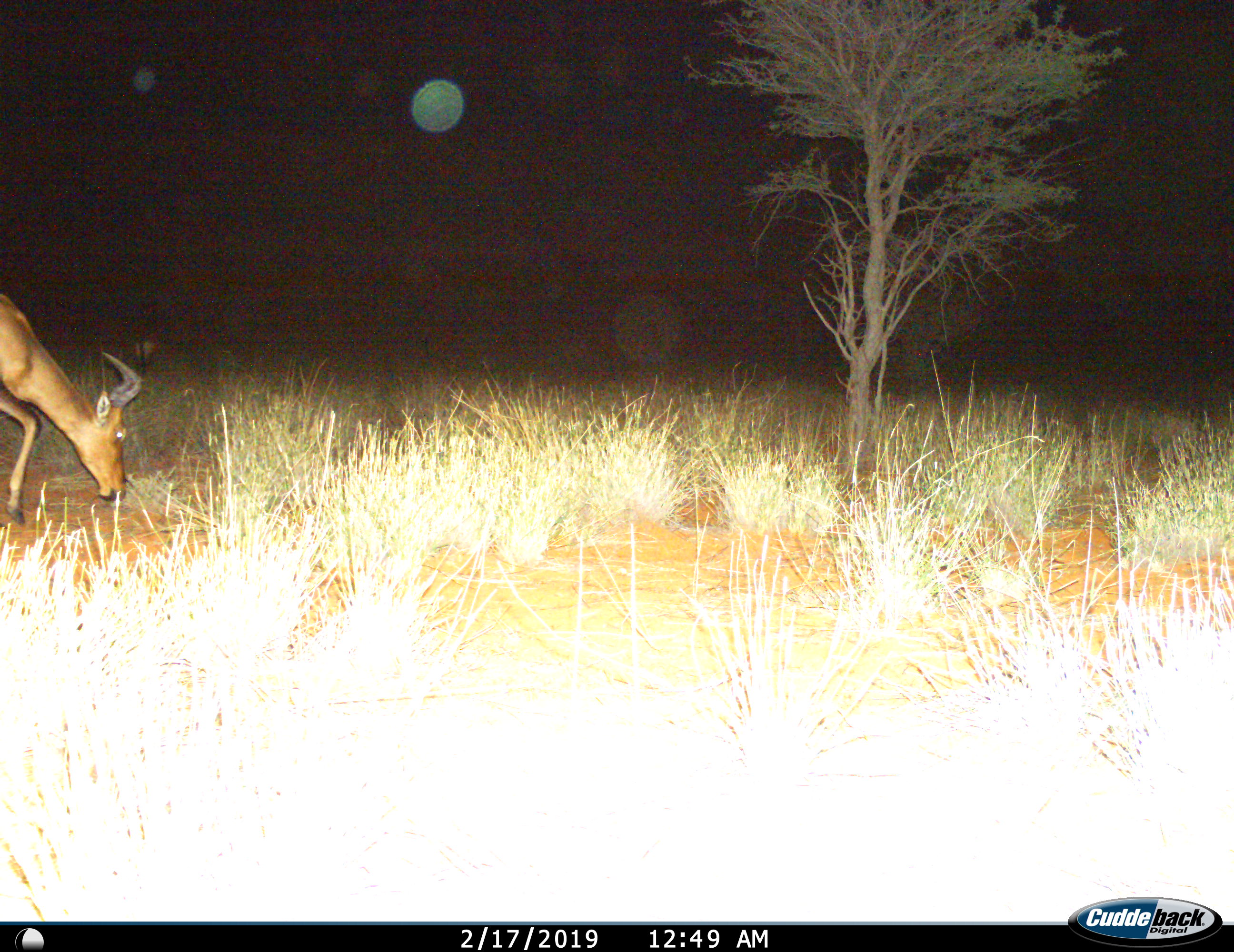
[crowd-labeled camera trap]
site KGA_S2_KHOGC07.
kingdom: Animalia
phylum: Chordata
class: Mammalia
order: Artiodactyla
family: Bovidae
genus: Alcelaphus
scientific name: Alcelaphus buselaphus caama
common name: red hartebeest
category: hartebeestred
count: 1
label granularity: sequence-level